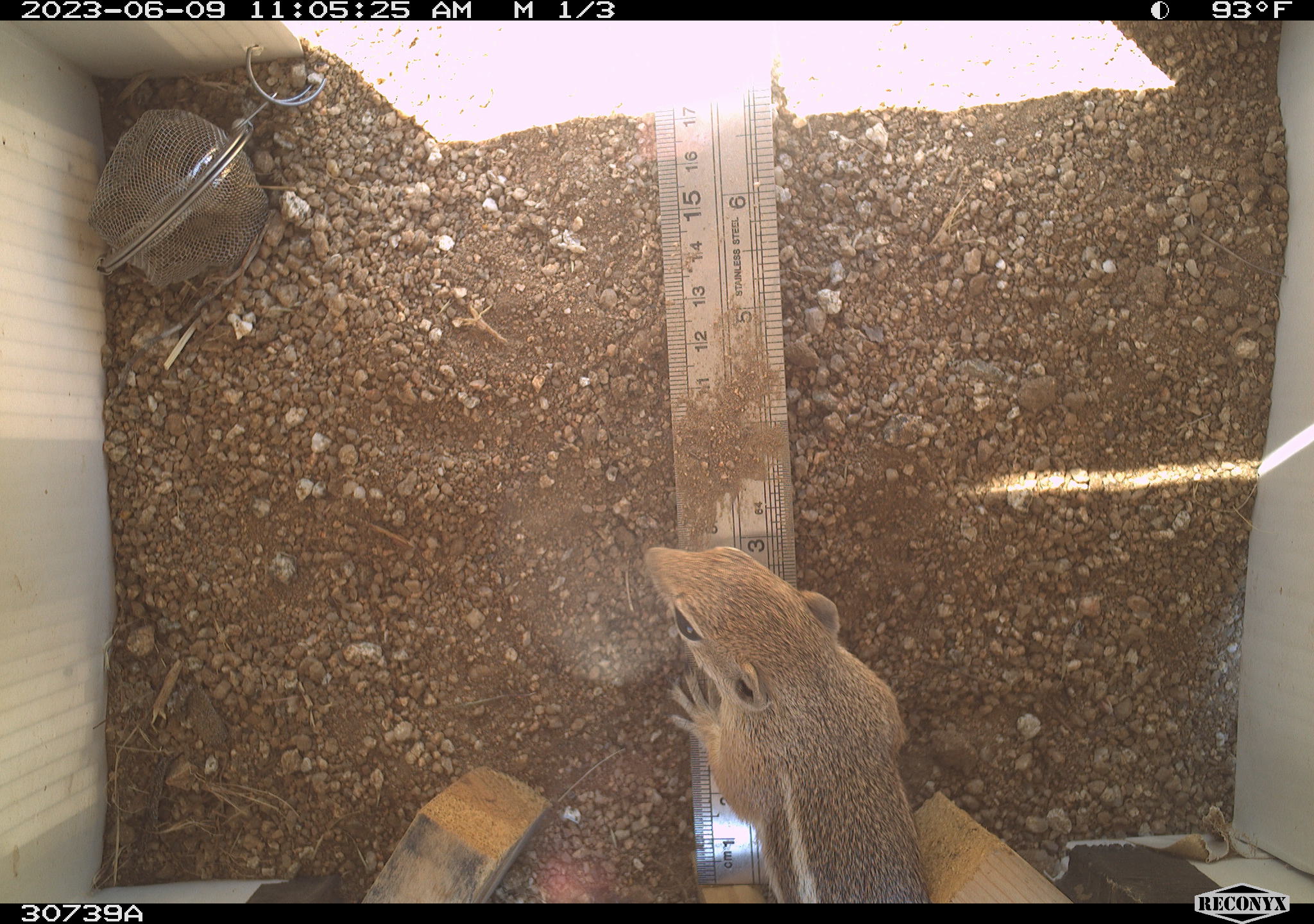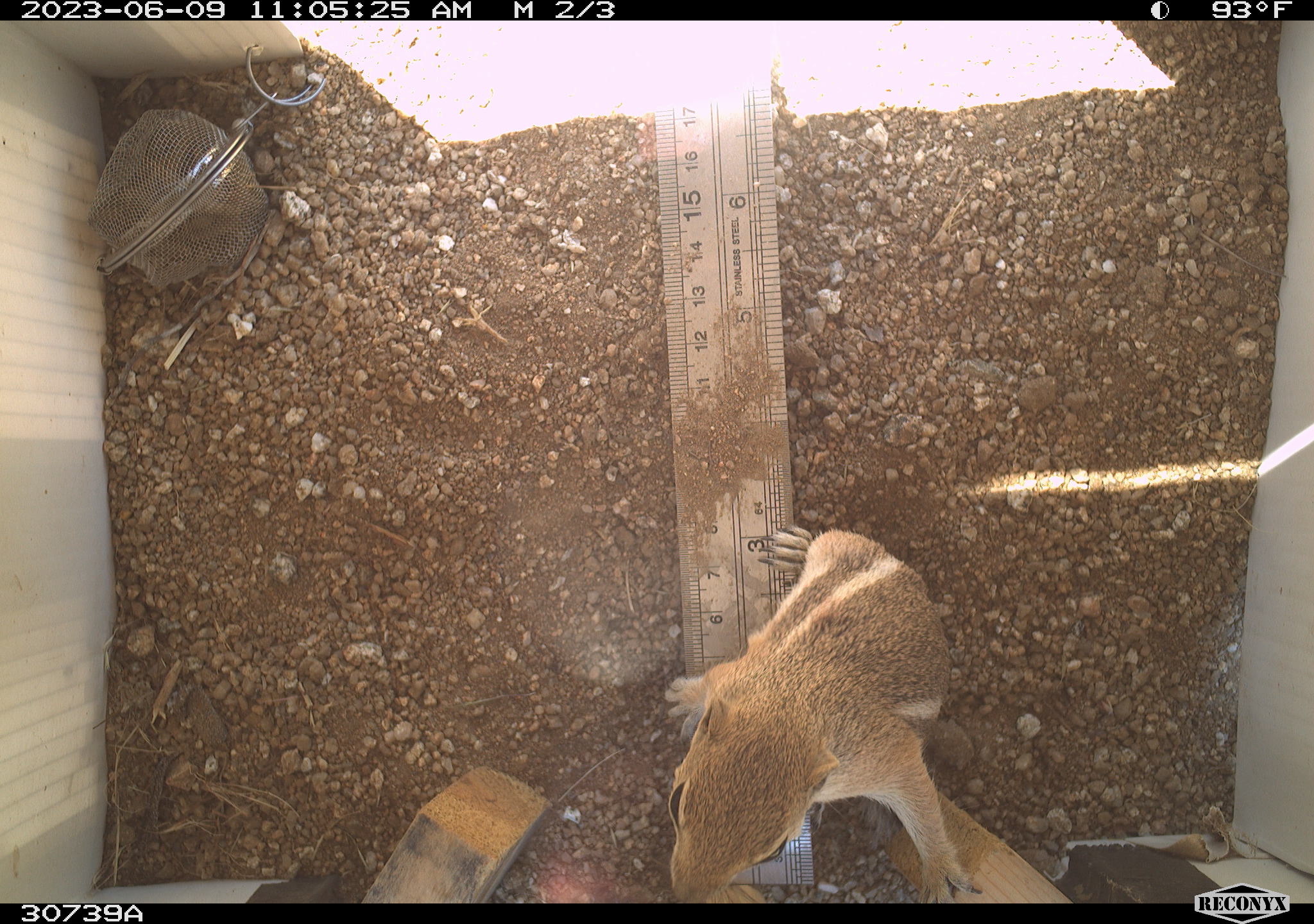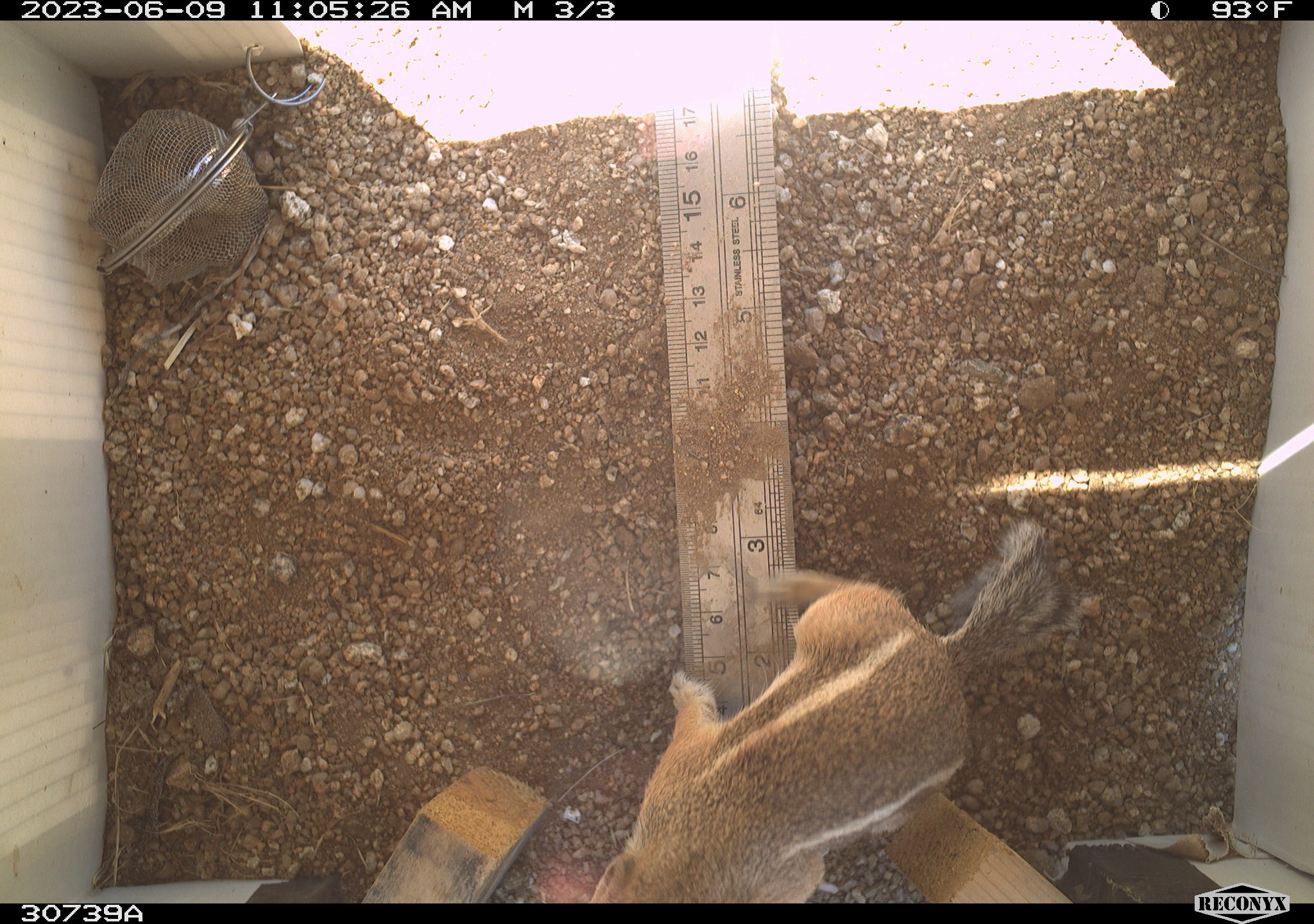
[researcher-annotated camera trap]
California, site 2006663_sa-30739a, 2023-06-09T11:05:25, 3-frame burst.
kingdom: Animalia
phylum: Chordata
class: Mammalia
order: Rodentia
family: Sciuridae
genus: Ammospermophilus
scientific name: Ammospermophilus leucurus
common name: white-tailed antelope squirrel